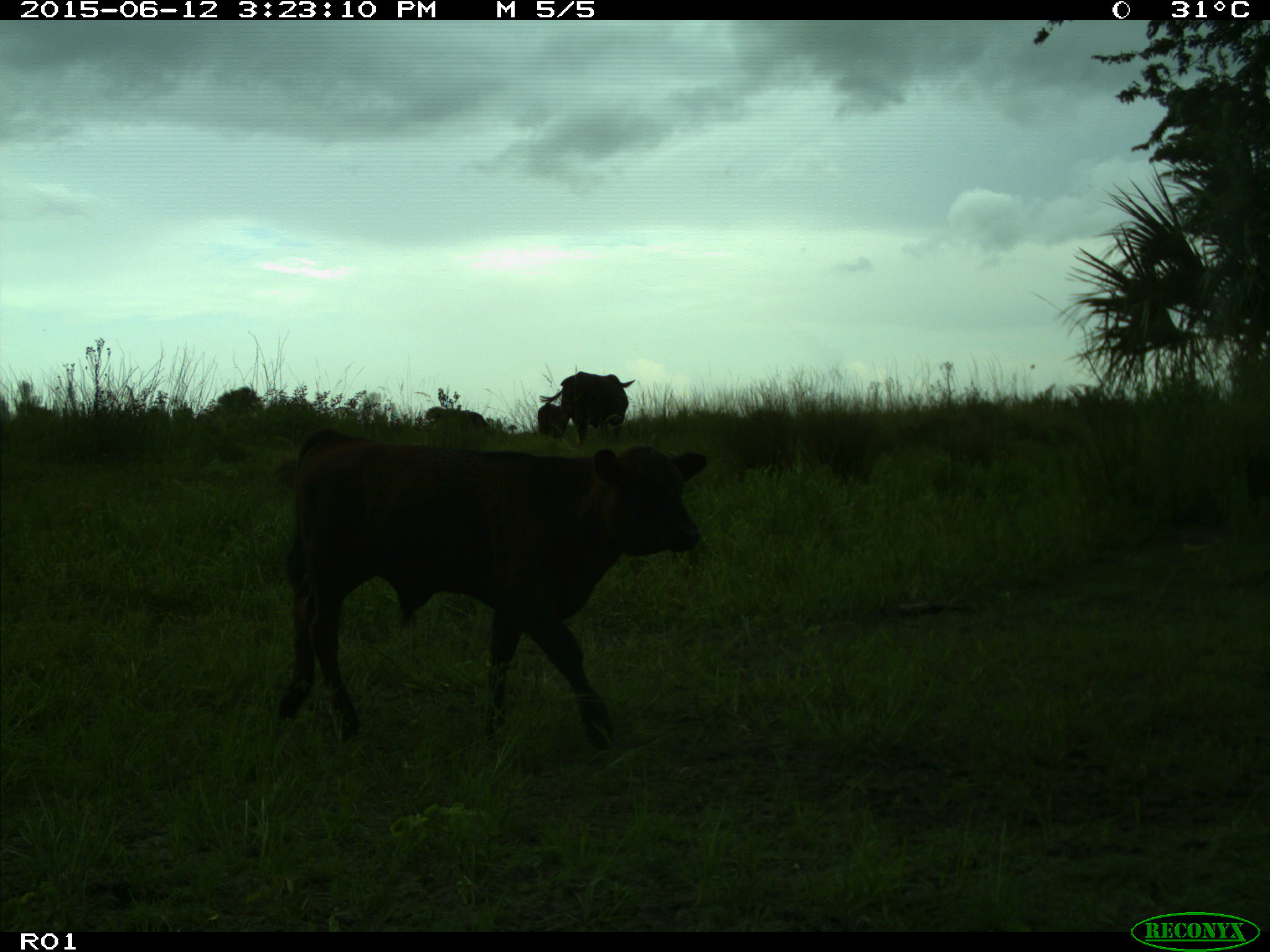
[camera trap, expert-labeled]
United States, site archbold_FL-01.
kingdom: Animalia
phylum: Chordata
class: Mammalia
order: Artiodactyla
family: Bovidae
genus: Bos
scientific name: Bos taurus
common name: domestic cow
Bos taurus (domestic cow).